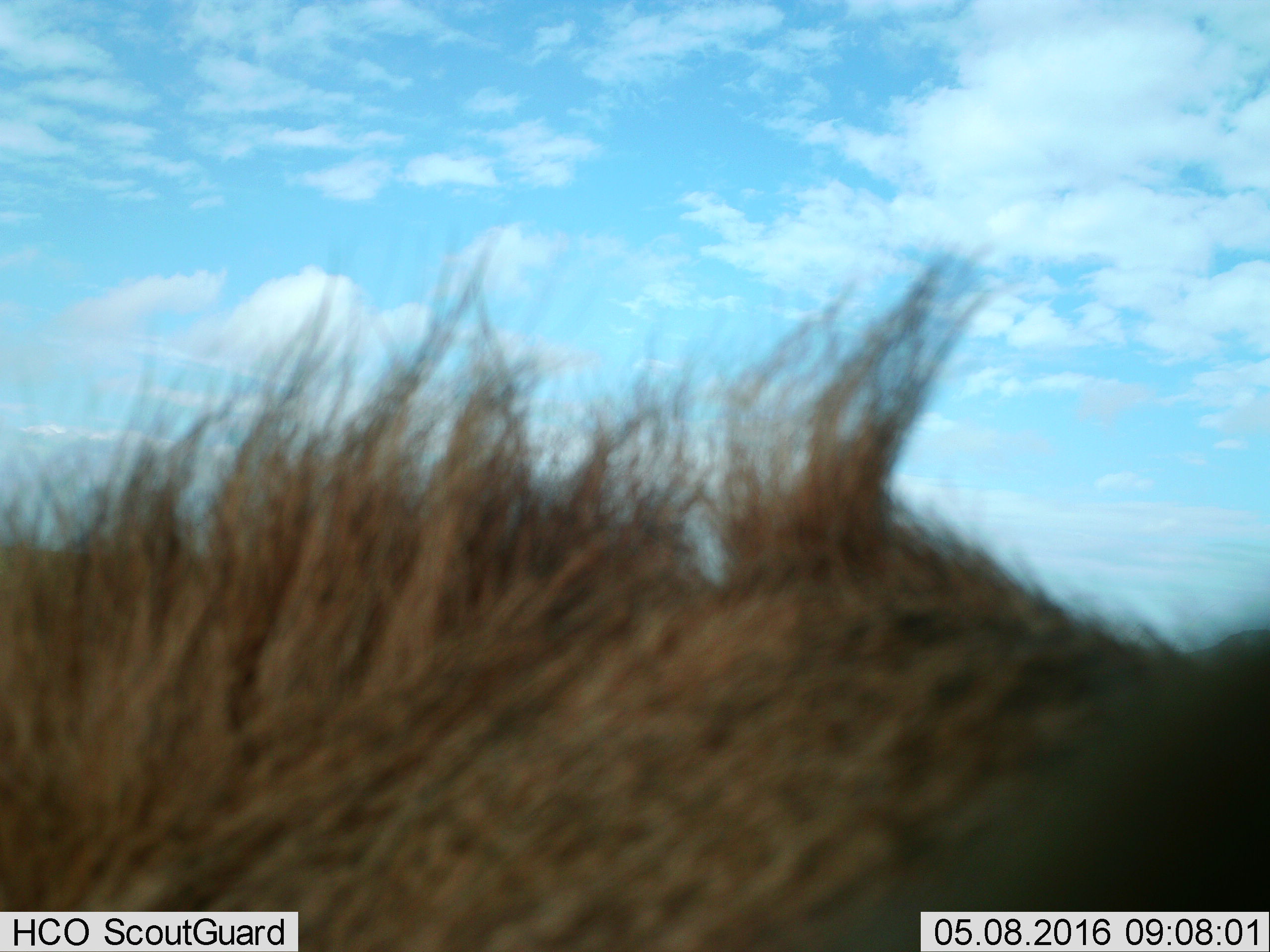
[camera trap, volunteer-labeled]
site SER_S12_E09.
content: unidentified animal